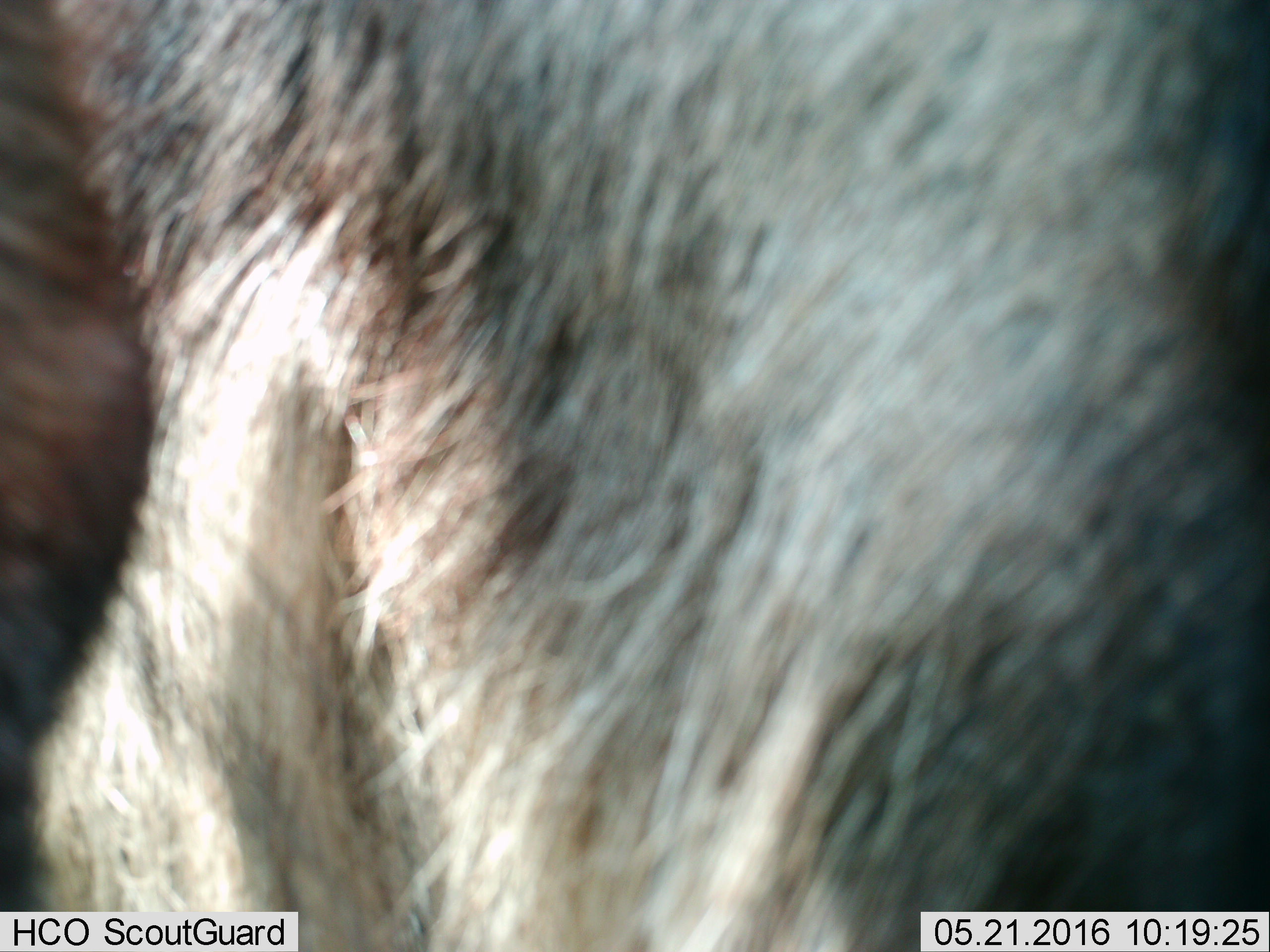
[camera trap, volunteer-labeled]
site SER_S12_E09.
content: unidentified animal